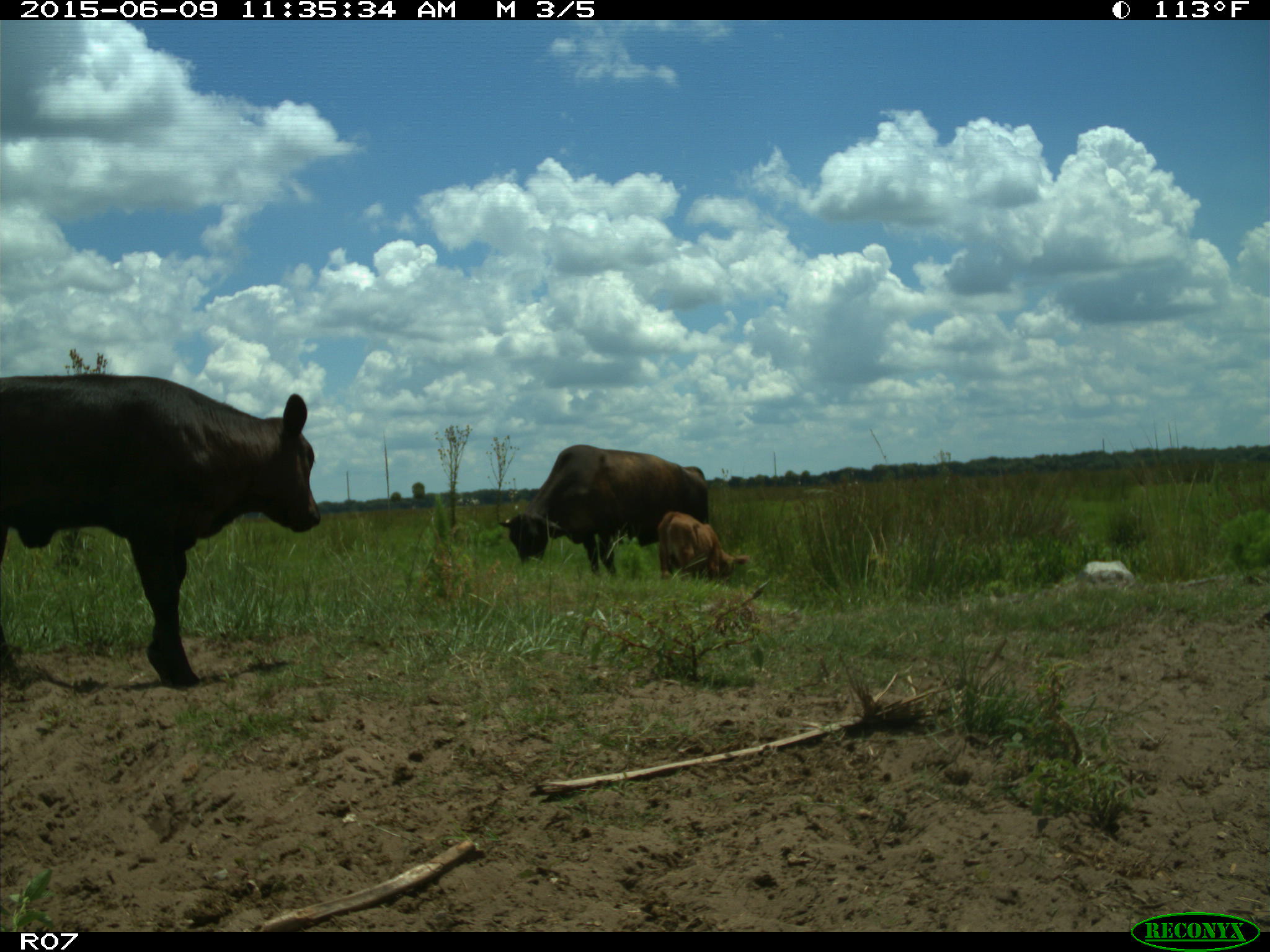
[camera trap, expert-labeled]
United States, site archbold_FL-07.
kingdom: Animalia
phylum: Chordata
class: Mammalia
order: Artiodactyla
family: Bovidae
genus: Bos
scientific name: Bos taurus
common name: domestic cow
Bos taurus (domestic cow).